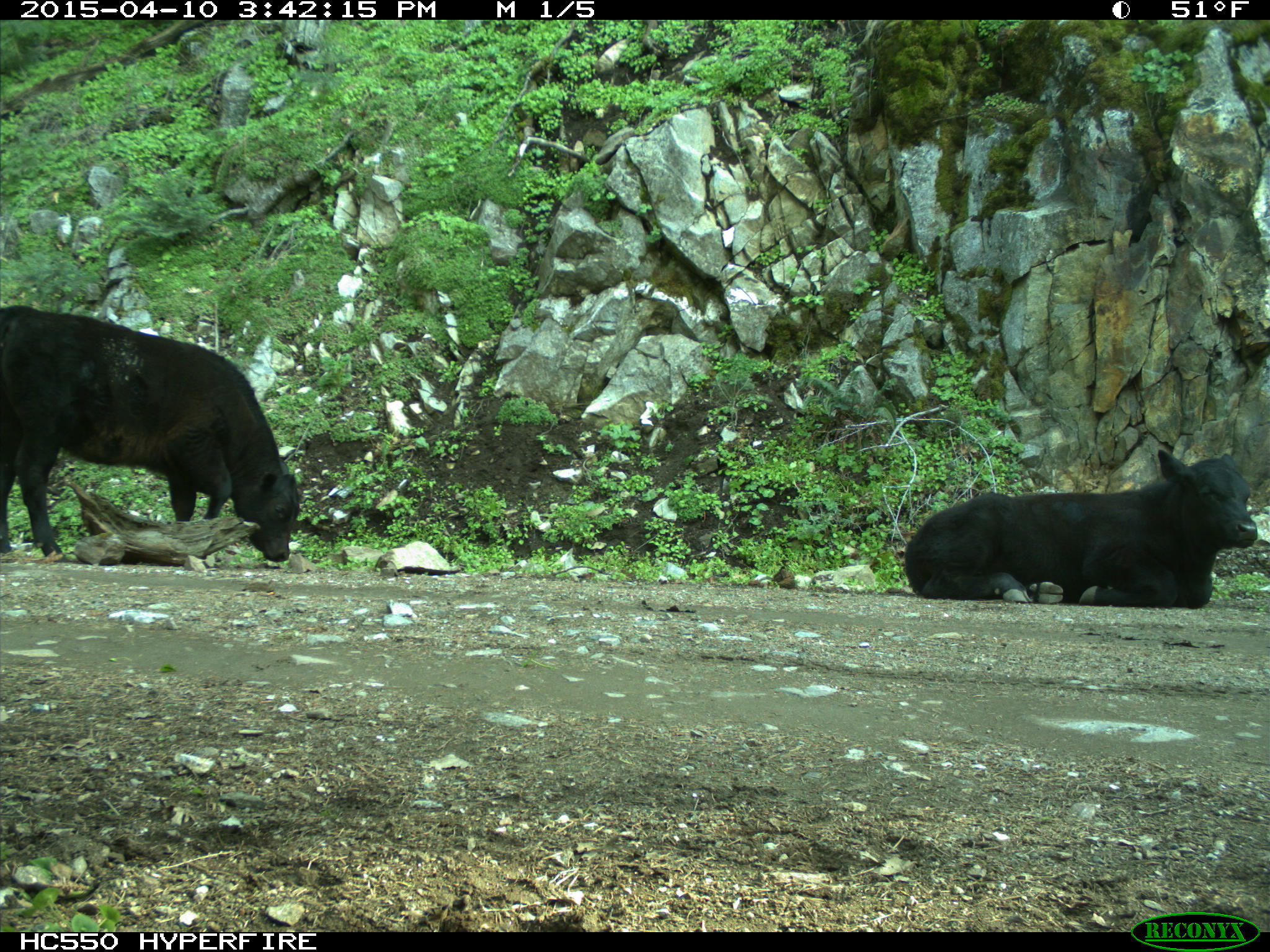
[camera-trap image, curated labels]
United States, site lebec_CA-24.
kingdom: Animalia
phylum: Chordata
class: Mammalia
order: Artiodactyla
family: Bovidae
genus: Bos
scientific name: Bos taurus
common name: domestic cow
Bos taurus (domestic cow).